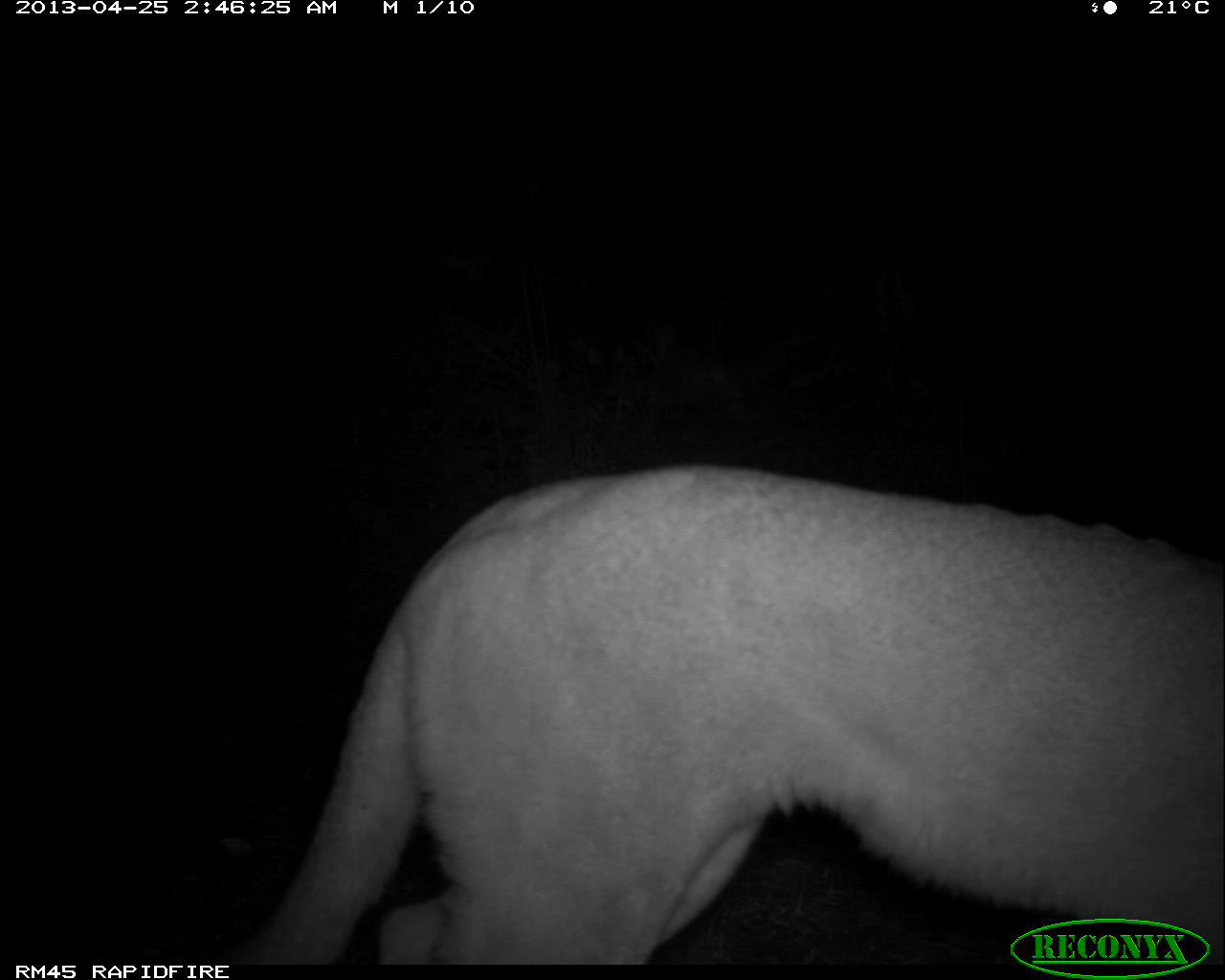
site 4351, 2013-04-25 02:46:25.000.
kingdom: Animalia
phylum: Chordata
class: Mammalia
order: Carnivora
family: Felidae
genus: Puma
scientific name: Puma concolor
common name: mountain lion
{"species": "Puma concolor (mountain lion)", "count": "1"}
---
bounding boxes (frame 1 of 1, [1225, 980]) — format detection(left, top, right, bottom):
puma concolor: detection(206, 461, 1225, 962)